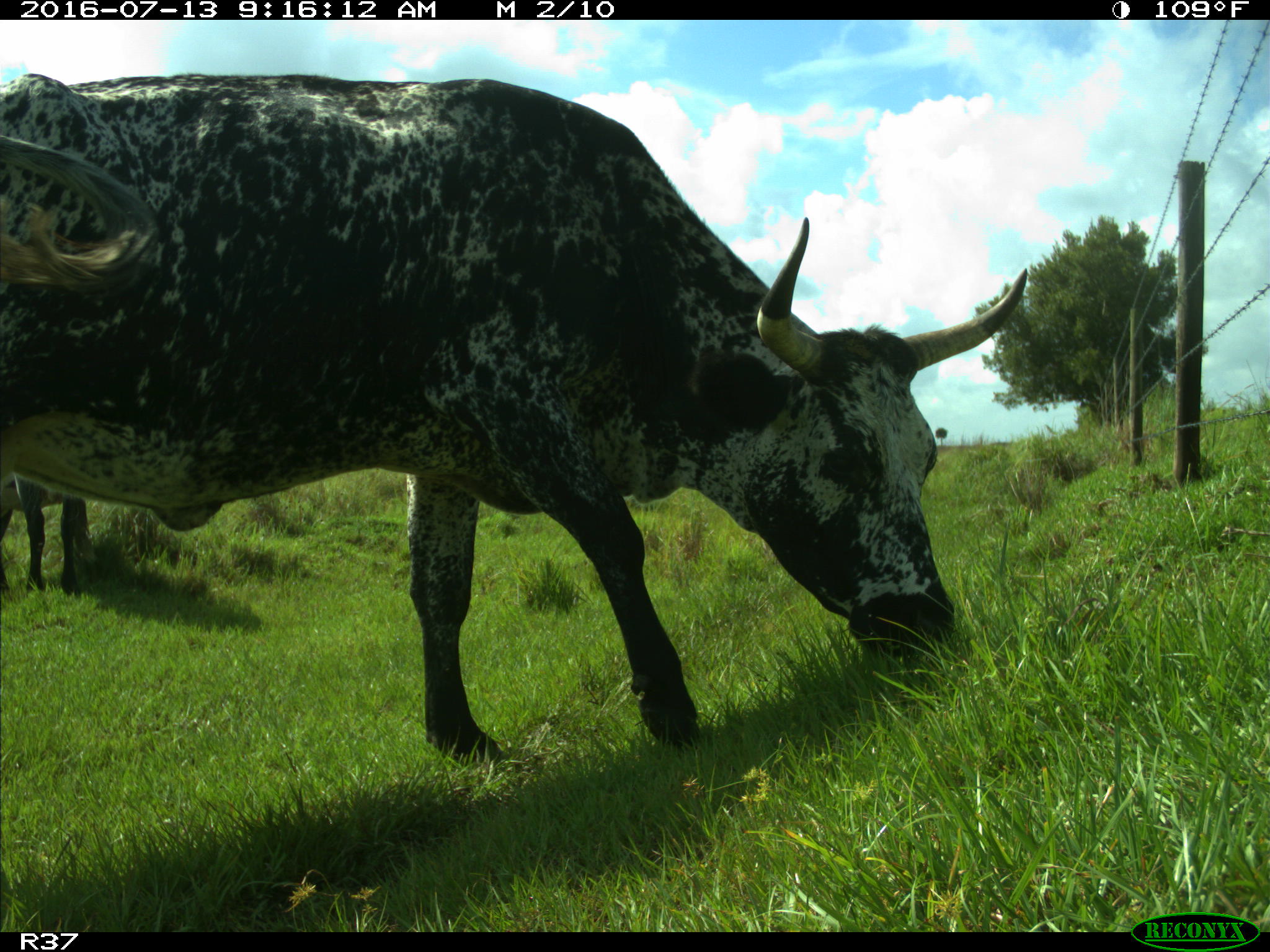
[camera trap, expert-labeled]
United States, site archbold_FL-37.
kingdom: Animalia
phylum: Chordata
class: Mammalia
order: Artiodactyla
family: Bovidae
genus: Bos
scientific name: Bos taurus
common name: domestic cow